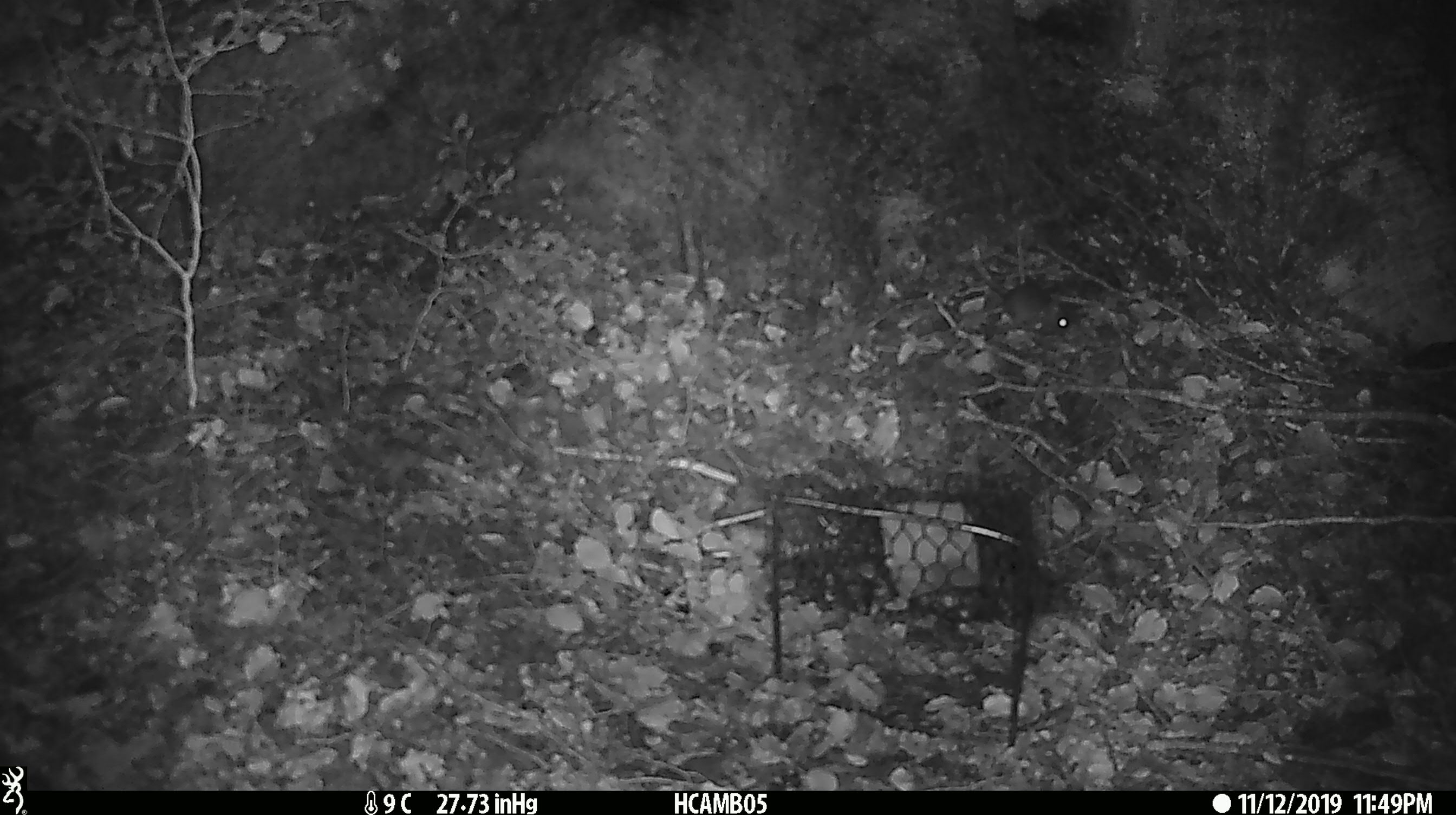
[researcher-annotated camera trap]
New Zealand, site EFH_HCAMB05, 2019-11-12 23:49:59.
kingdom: Animalia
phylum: Chordata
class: Mammalia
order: Rodentia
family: Muridae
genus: Mus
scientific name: Mus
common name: mouse